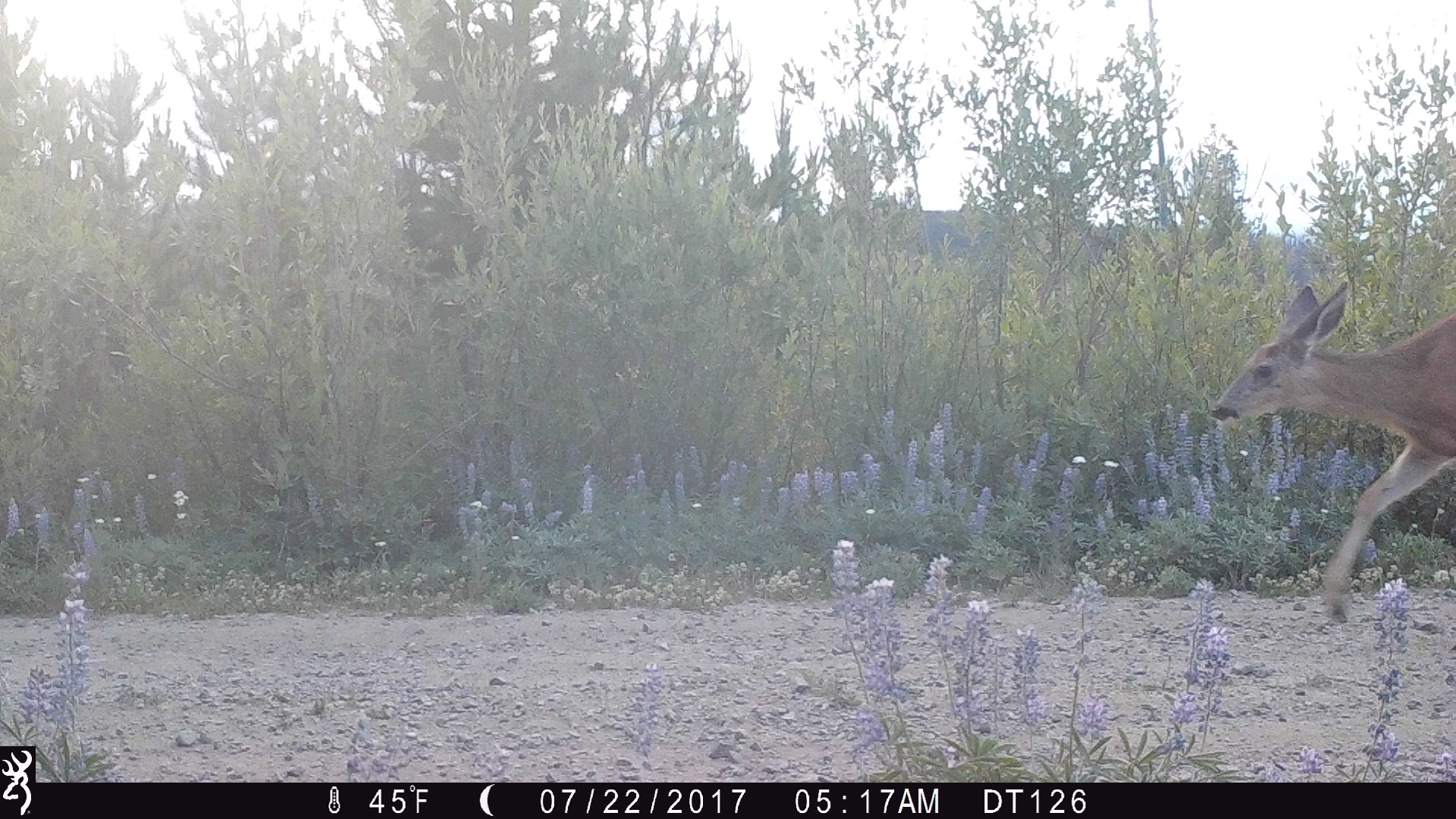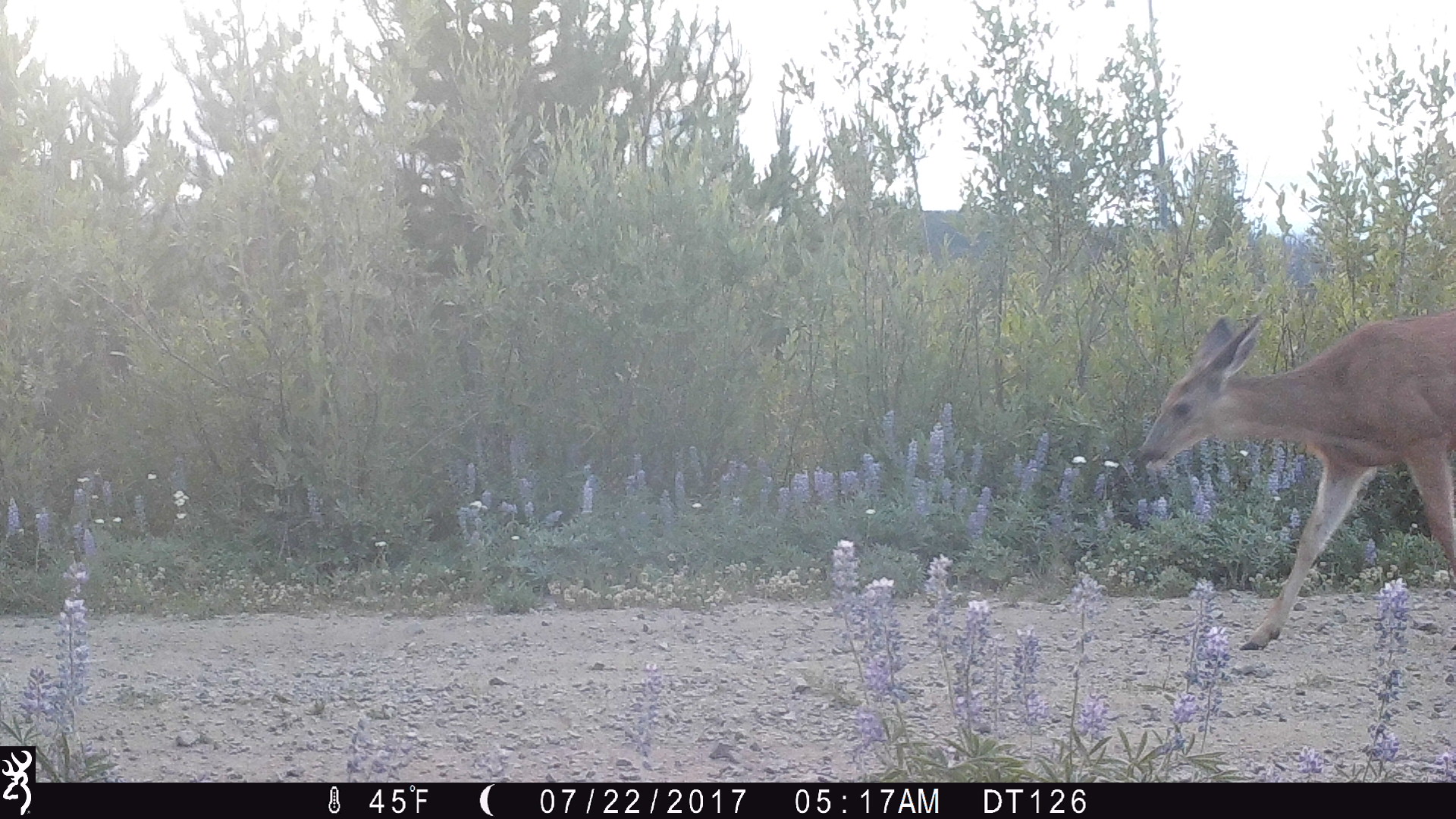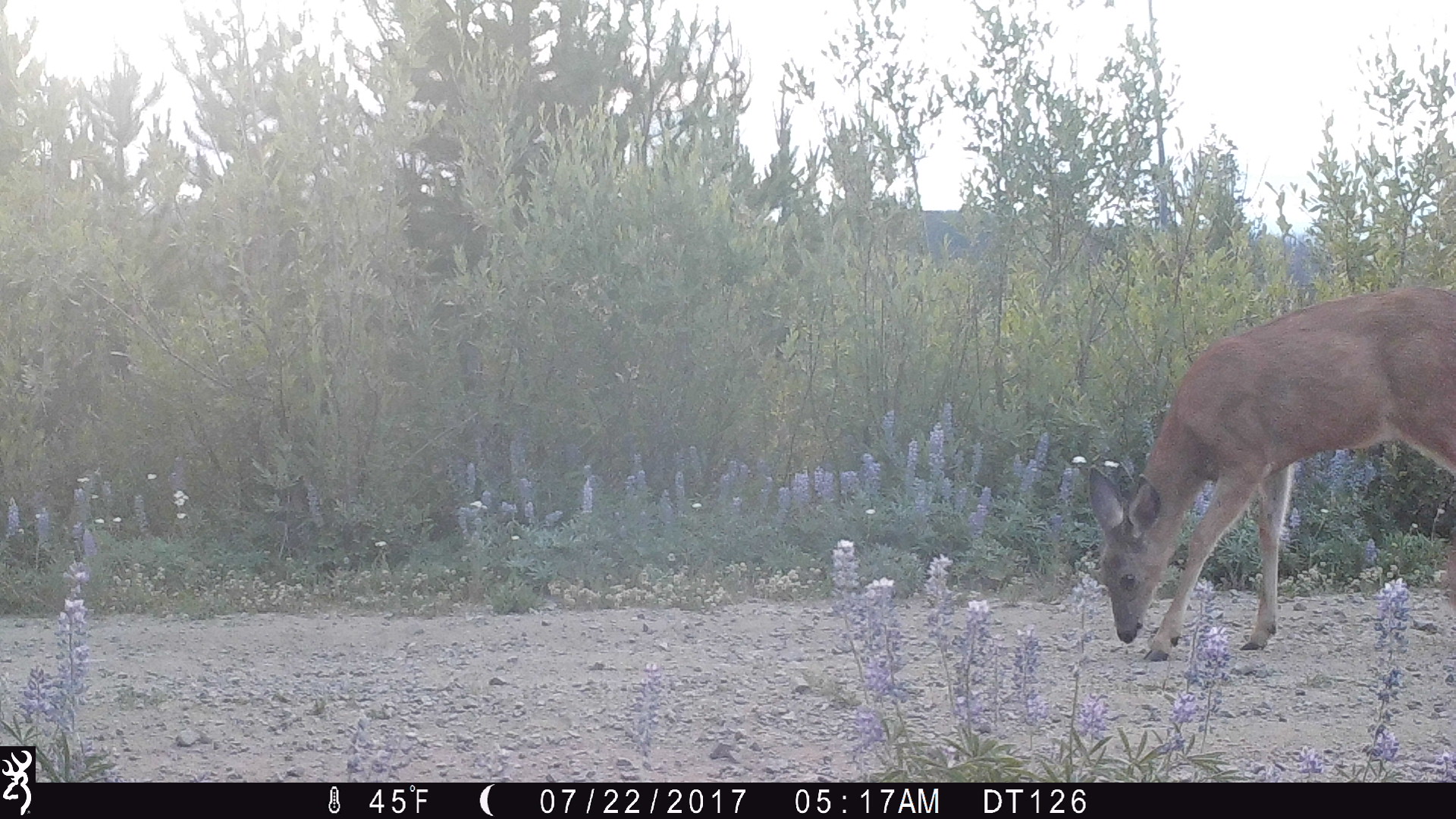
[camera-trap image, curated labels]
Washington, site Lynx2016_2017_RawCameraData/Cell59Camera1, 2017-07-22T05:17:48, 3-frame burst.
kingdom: Animalia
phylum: Chordata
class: Mammalia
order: Artiodactyla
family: Cervidae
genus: Odocoileus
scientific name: Odocoileus hemionus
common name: mule deer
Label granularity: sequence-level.